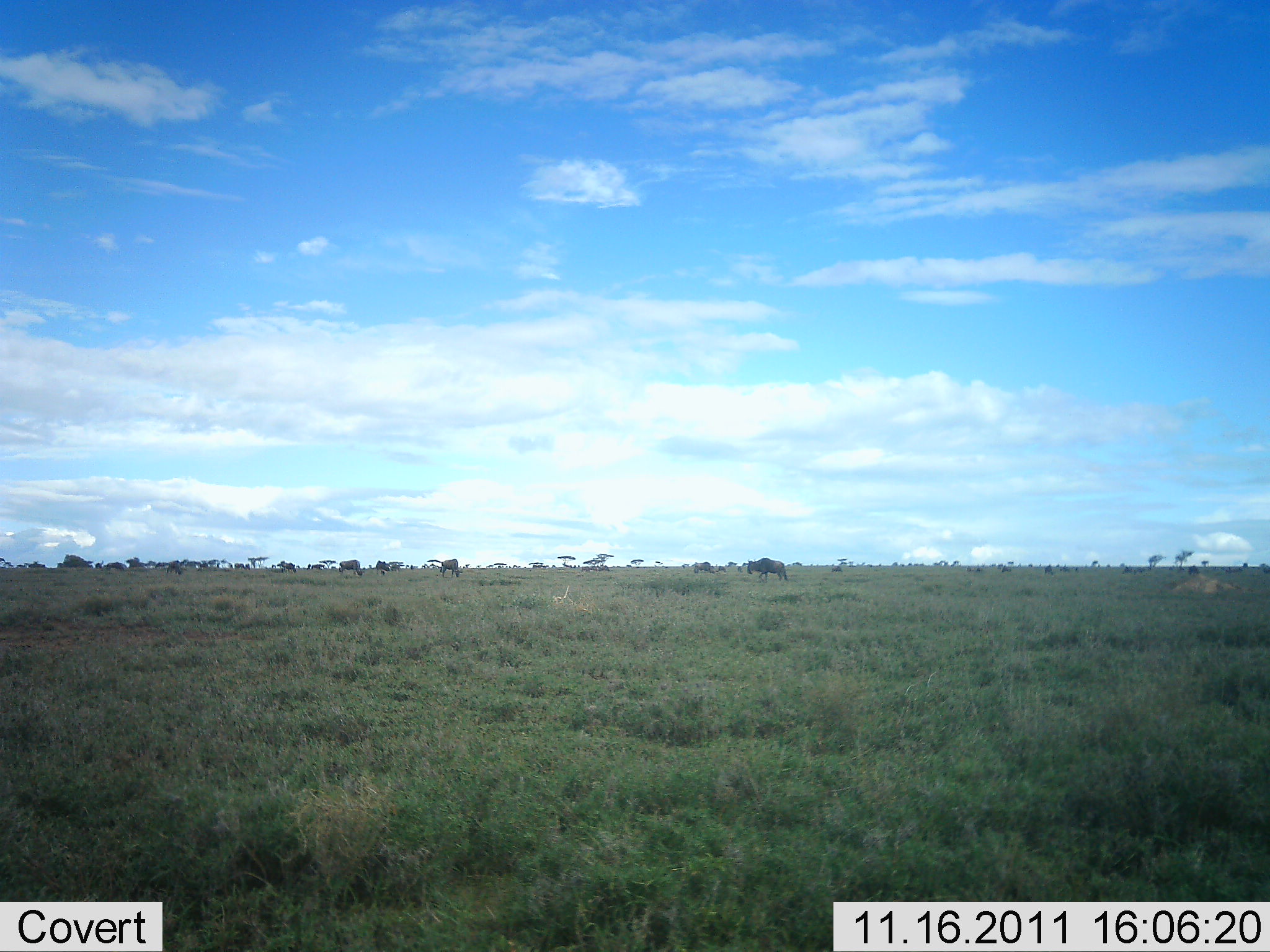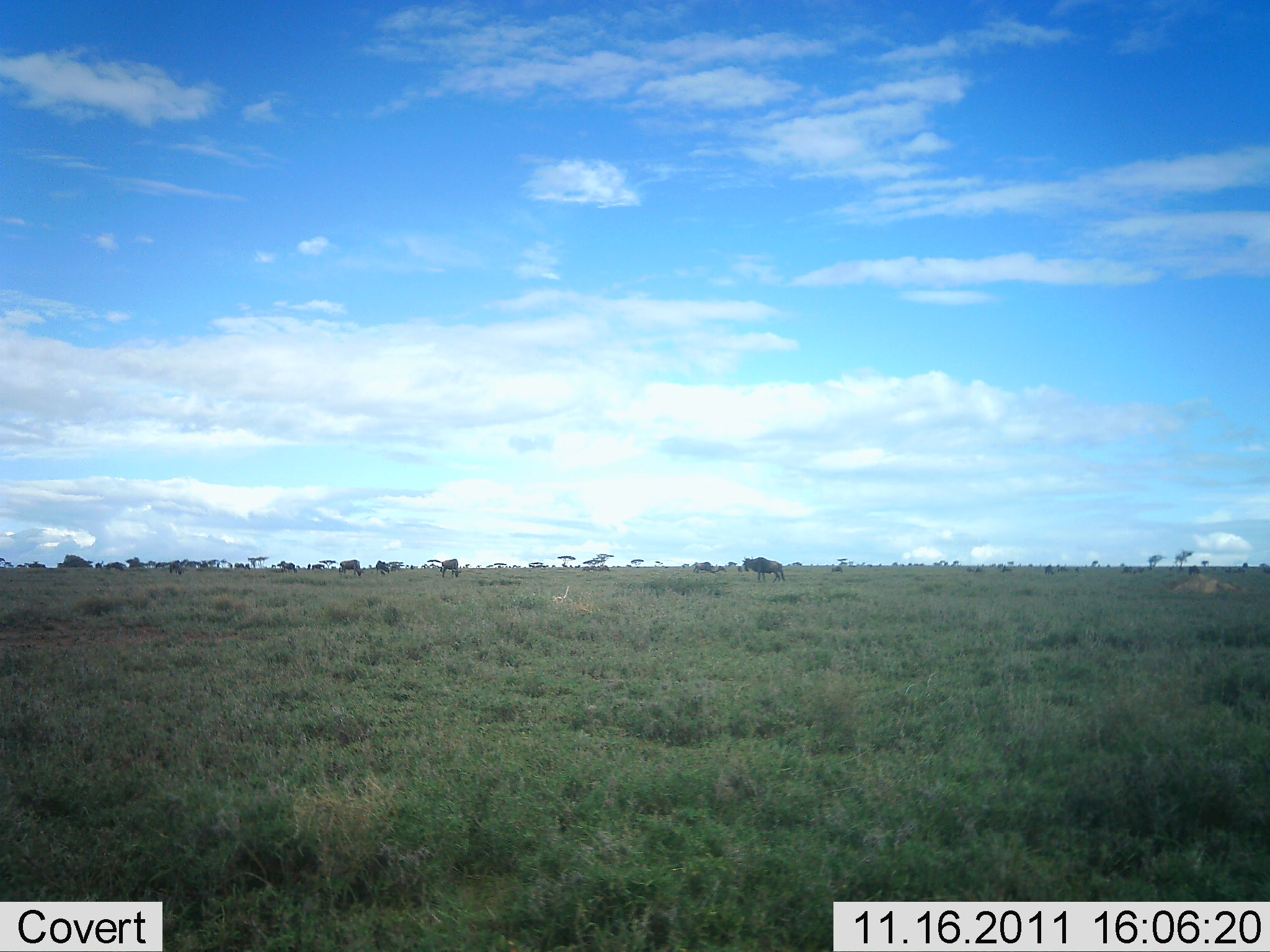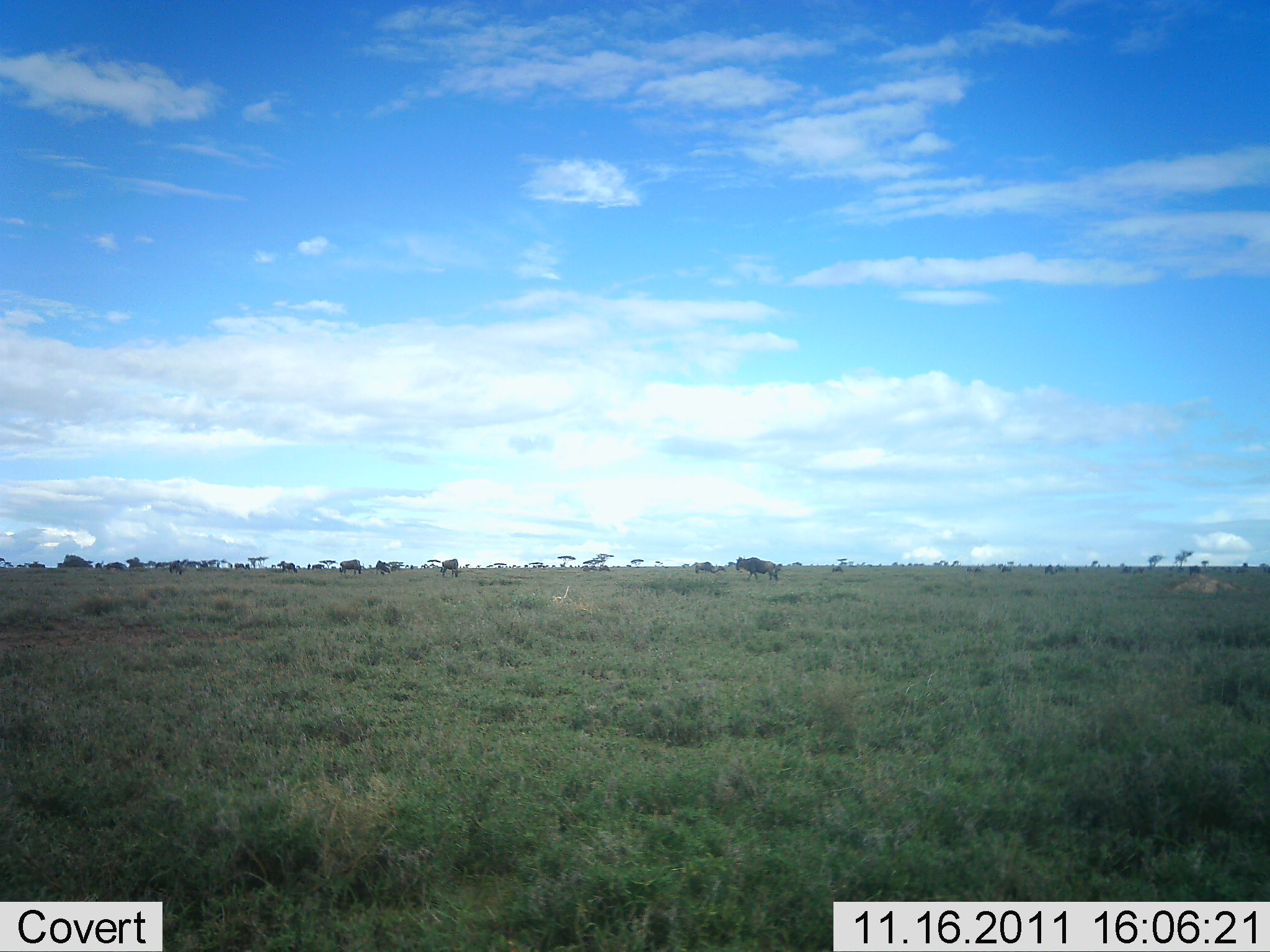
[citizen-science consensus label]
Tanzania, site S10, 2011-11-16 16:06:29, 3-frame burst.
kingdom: Animalia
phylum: Chordata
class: Mammalia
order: Artiodactyla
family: Bovidae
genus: Connochaetes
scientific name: Connochaetes taurinus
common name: blue wildebeest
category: wildebeest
Wildebeest (blue wildebeest) (Connochaetes taurinus), count 1. Behavior (volunteer vote fractions): standing 54%, resting 0%, moving 46%, interacting 8%. Young present (vote fraction): 8%. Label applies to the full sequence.